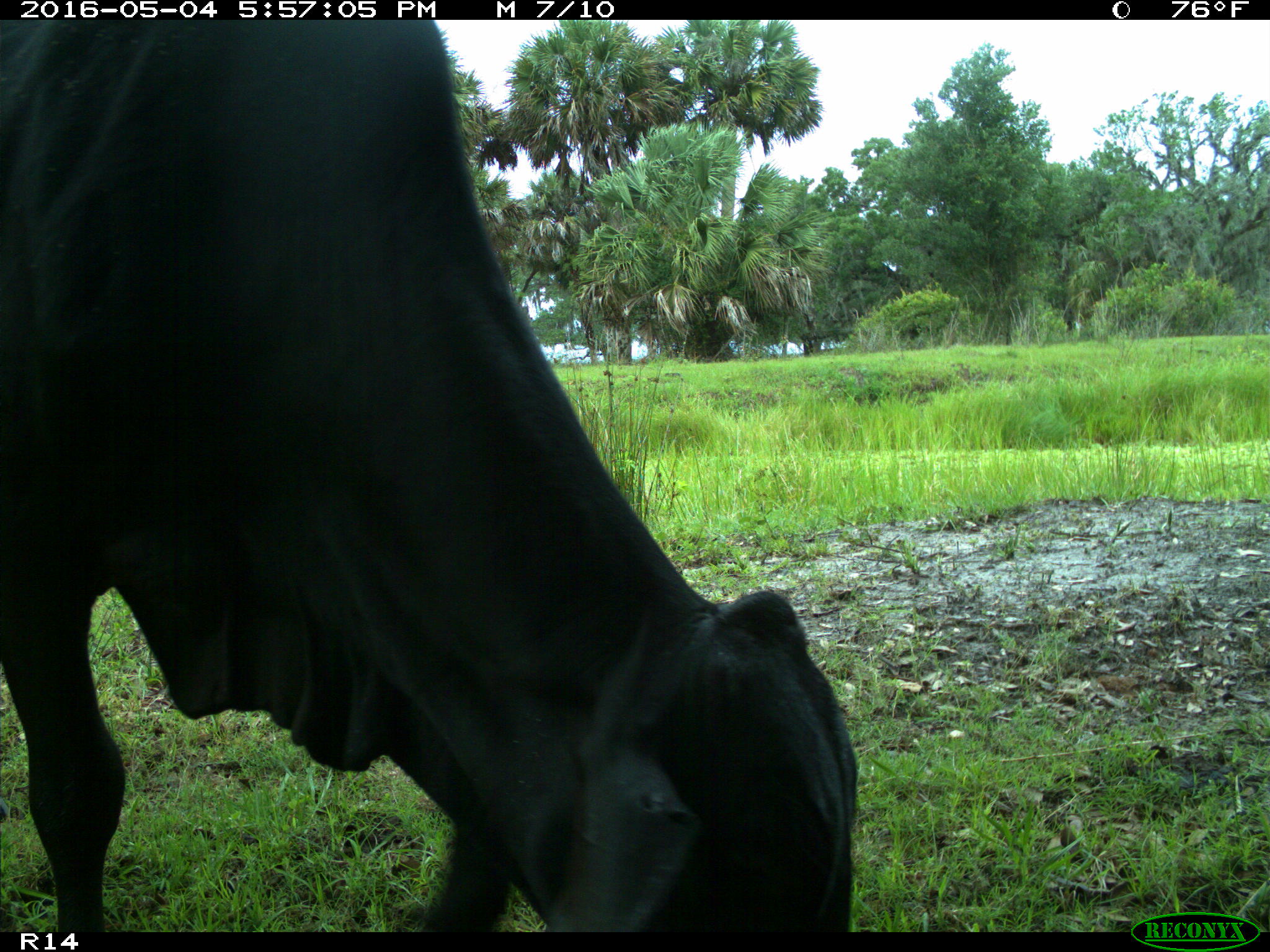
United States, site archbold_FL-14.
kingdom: Animalia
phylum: Chordata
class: Mammalia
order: Artiodactyla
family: Bovidae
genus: Bos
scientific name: Bos taurus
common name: domestic cow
Bos taurus (domestic cow).